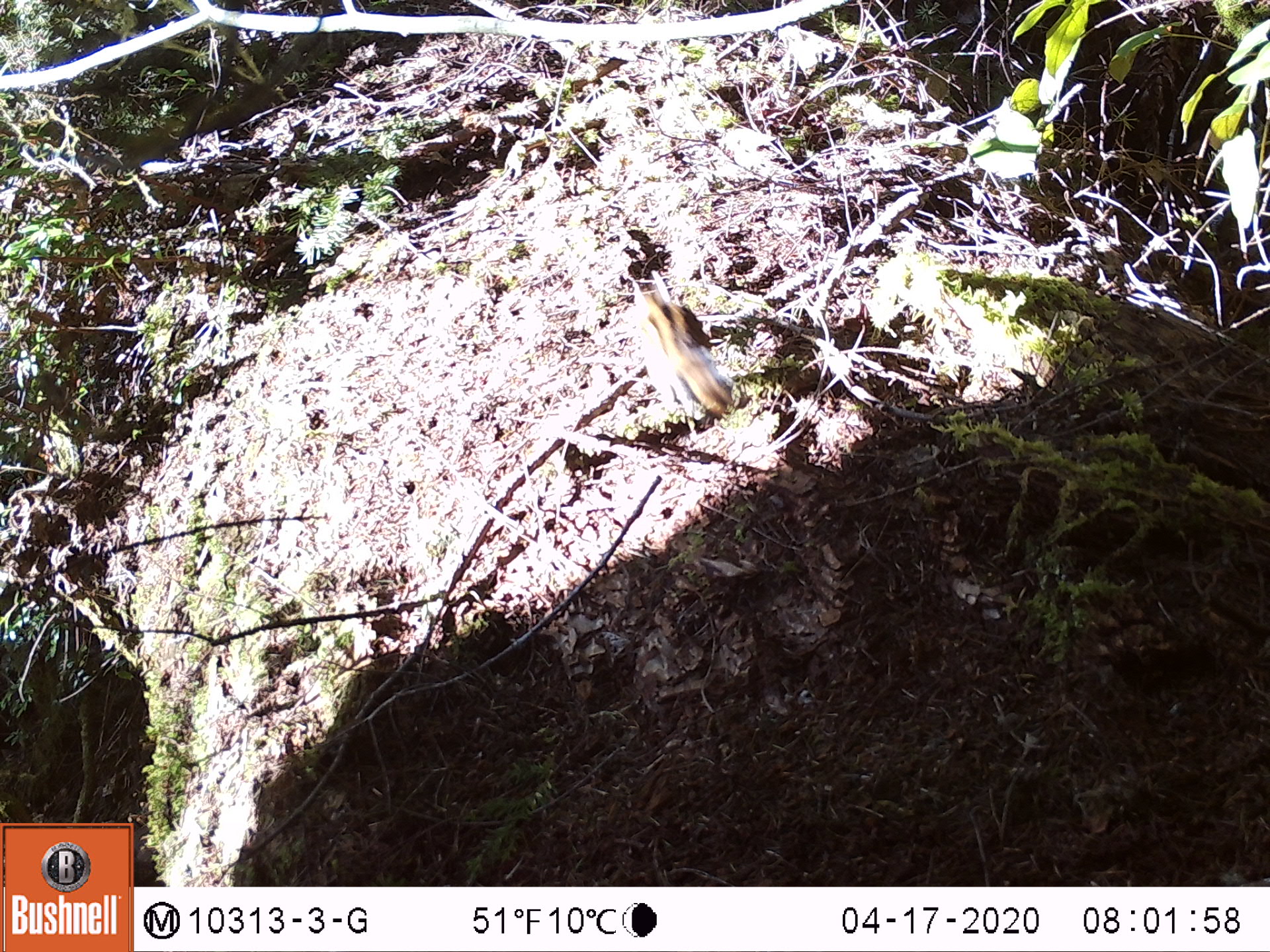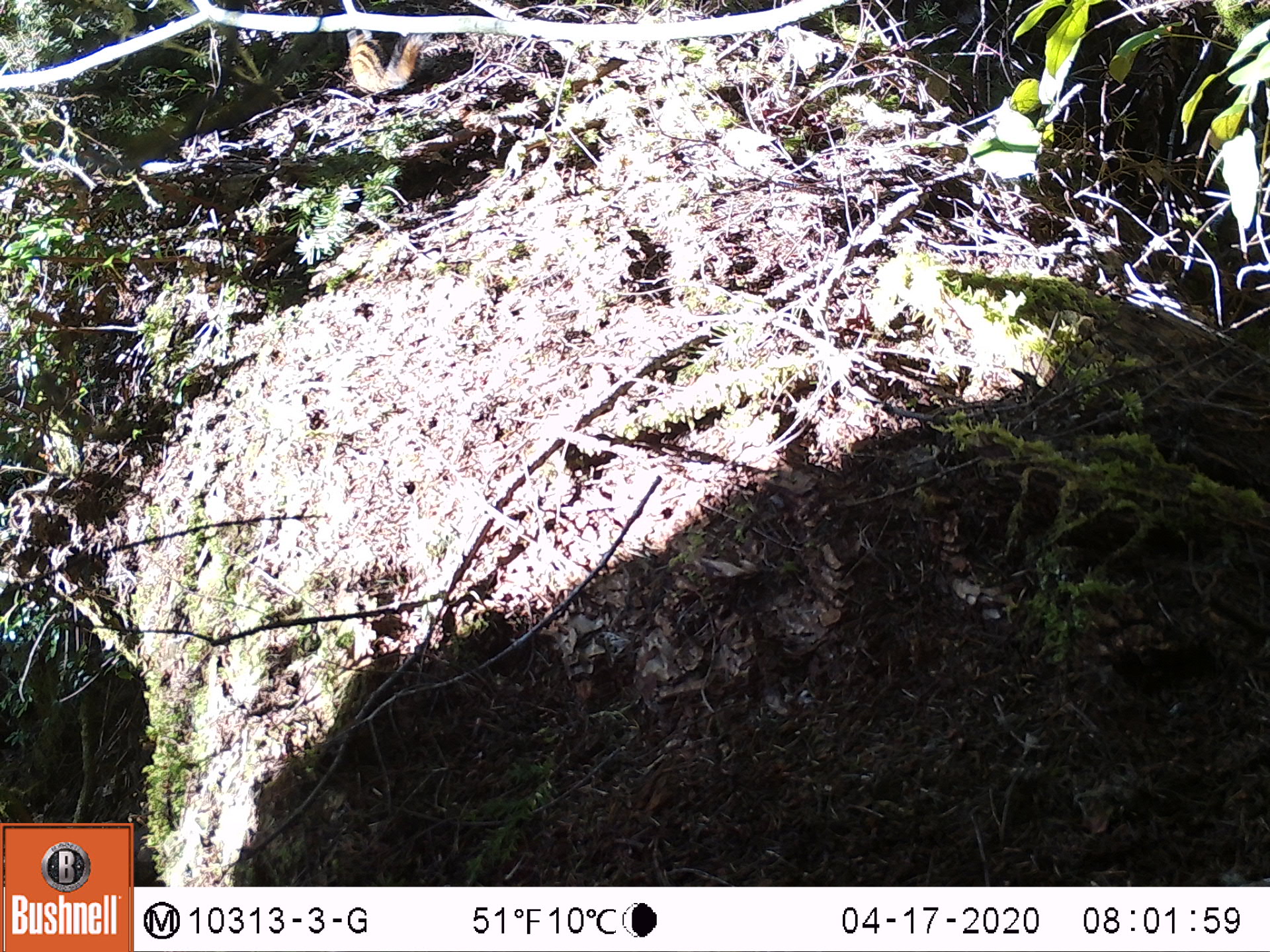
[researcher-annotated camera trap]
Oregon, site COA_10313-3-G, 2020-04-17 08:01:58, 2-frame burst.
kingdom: Animalia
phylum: Chordata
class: Mammalia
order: Rodentia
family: Sciuridae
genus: Neotamias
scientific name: Neotamias townsendii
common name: townsend's chipmunk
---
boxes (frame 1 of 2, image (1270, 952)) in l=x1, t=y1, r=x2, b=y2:
townsend's chipmunk: l=620, t=266, r=744, b=426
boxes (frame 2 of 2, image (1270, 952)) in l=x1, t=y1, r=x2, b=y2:
townsend's chipmunk: l=343, t=23, r=434, b=95